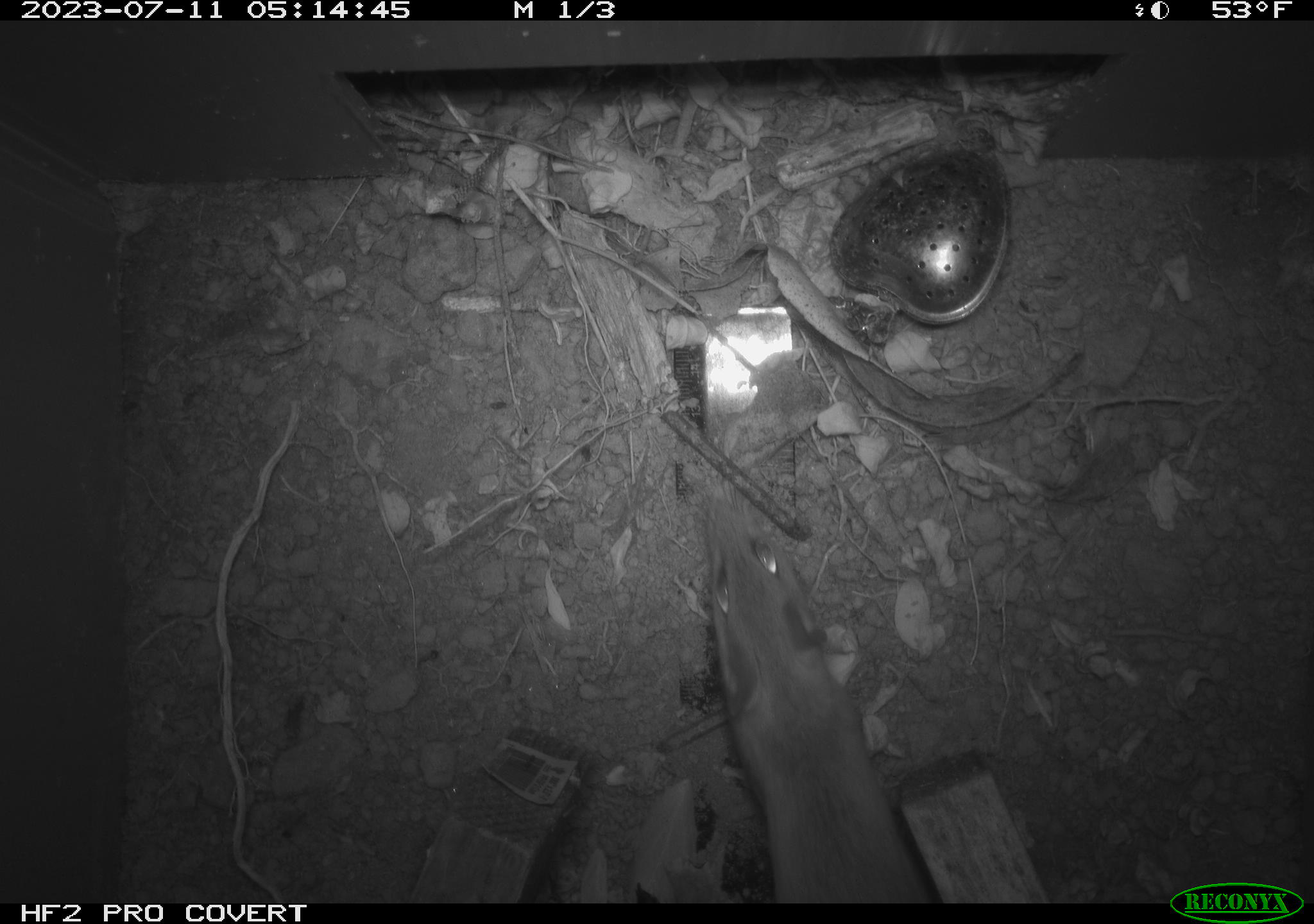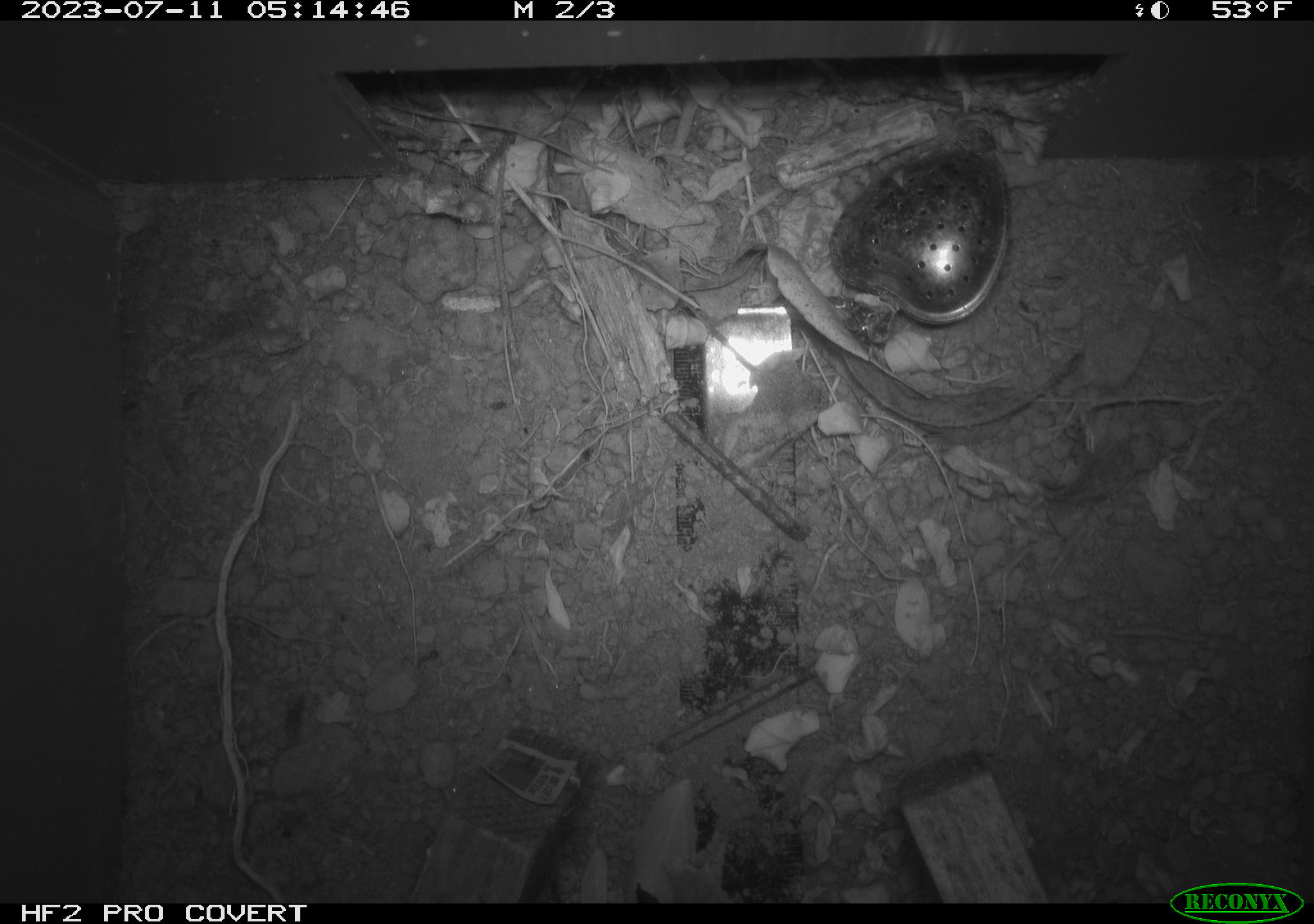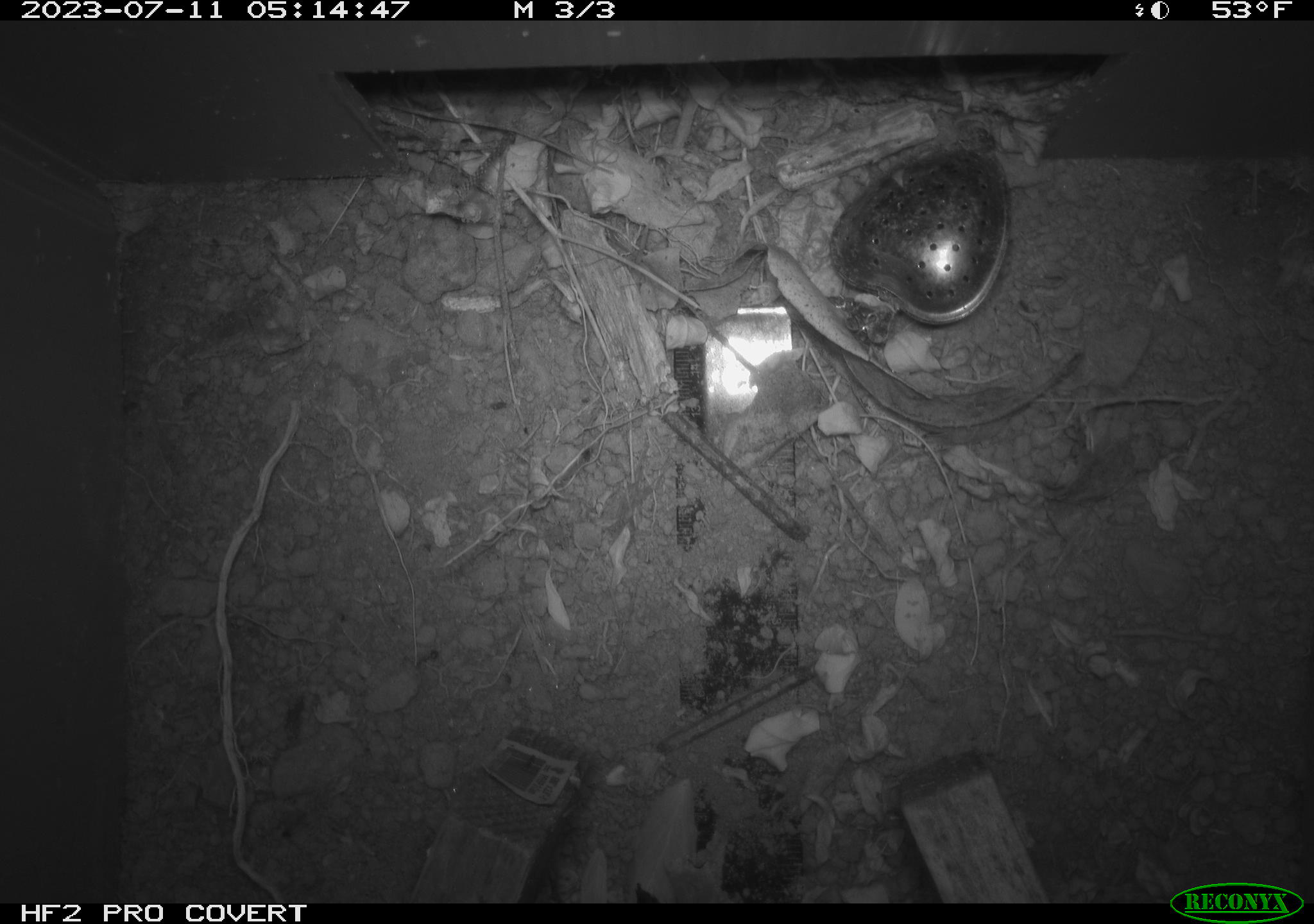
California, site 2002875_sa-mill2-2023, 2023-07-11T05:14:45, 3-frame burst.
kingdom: Animalia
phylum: Chordata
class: Mammalia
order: Rodentia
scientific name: Rodentia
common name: mouse species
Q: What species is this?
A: Mouse species (Rodentia).